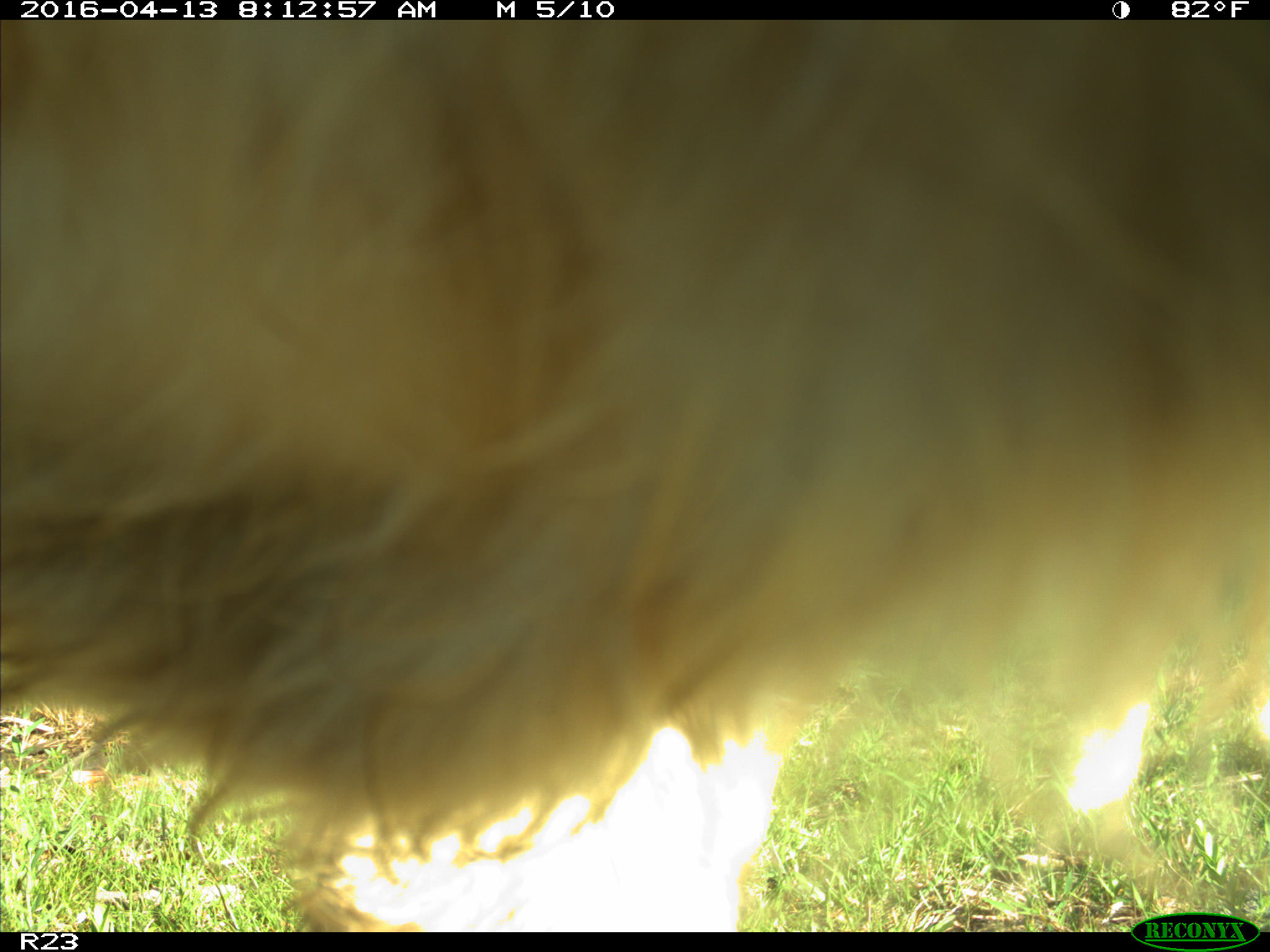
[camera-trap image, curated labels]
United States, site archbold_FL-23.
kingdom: Animalia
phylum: Chordata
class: Mammalia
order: Artiodactyla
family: Bovidae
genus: Bos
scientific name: Bos taurus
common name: domestic cow